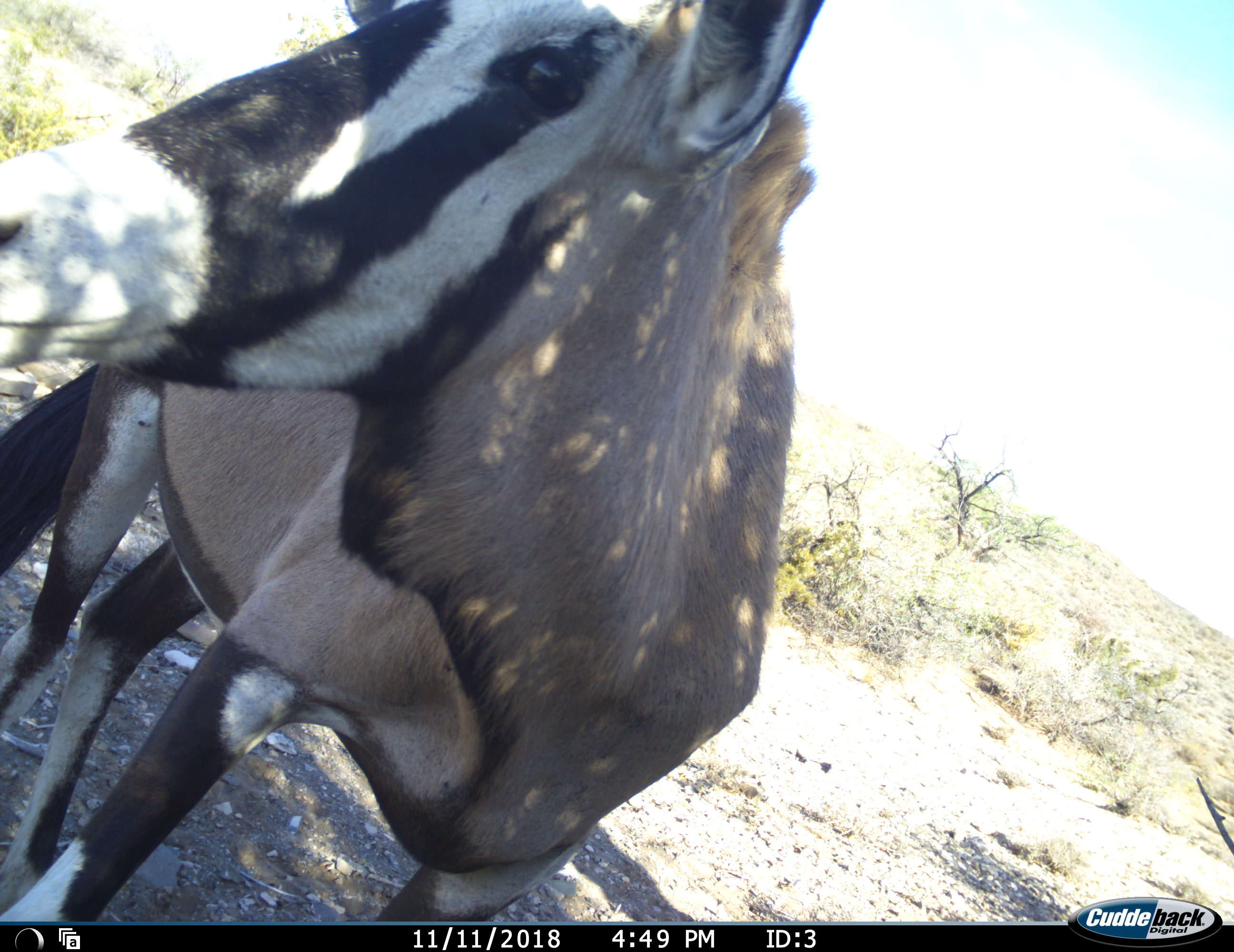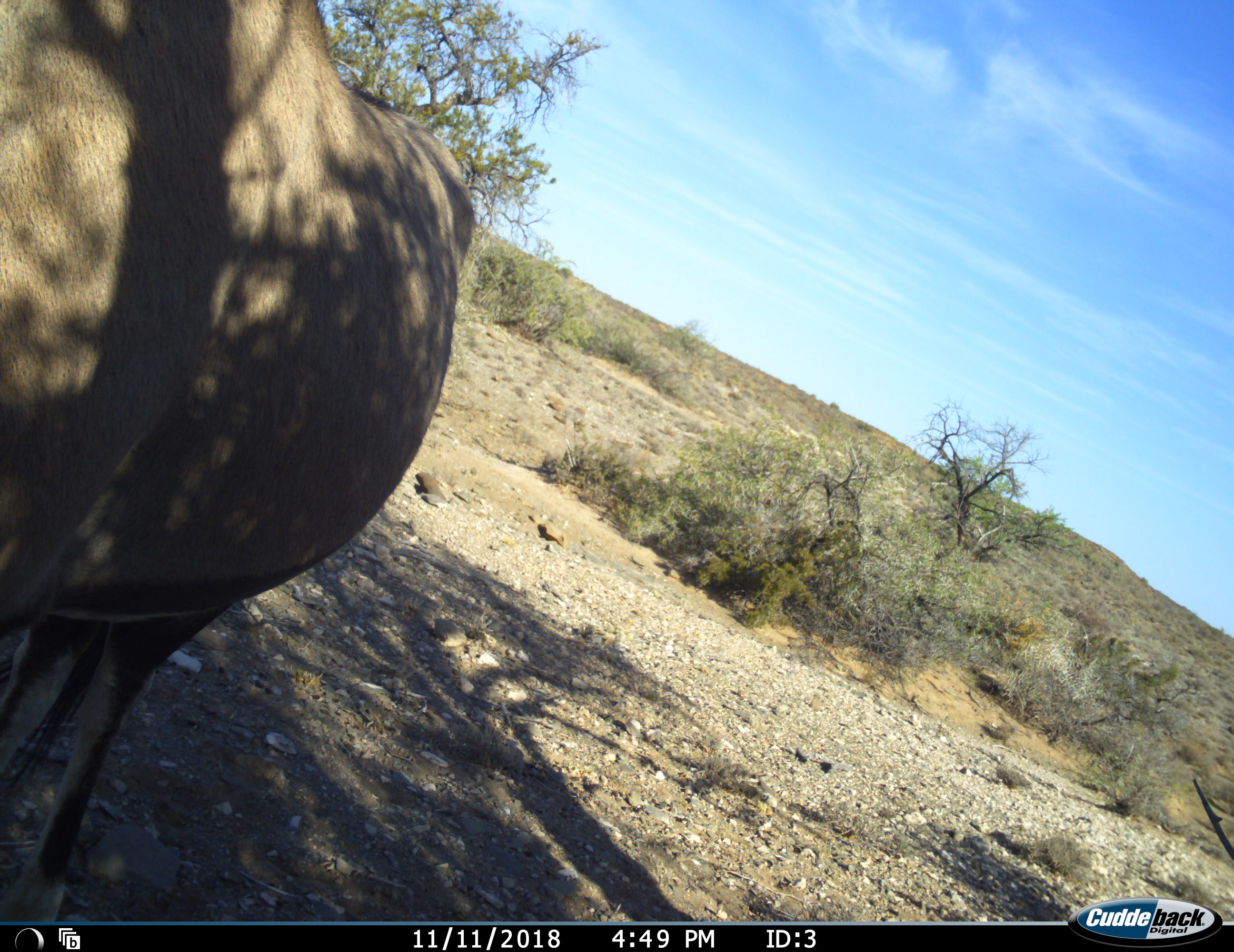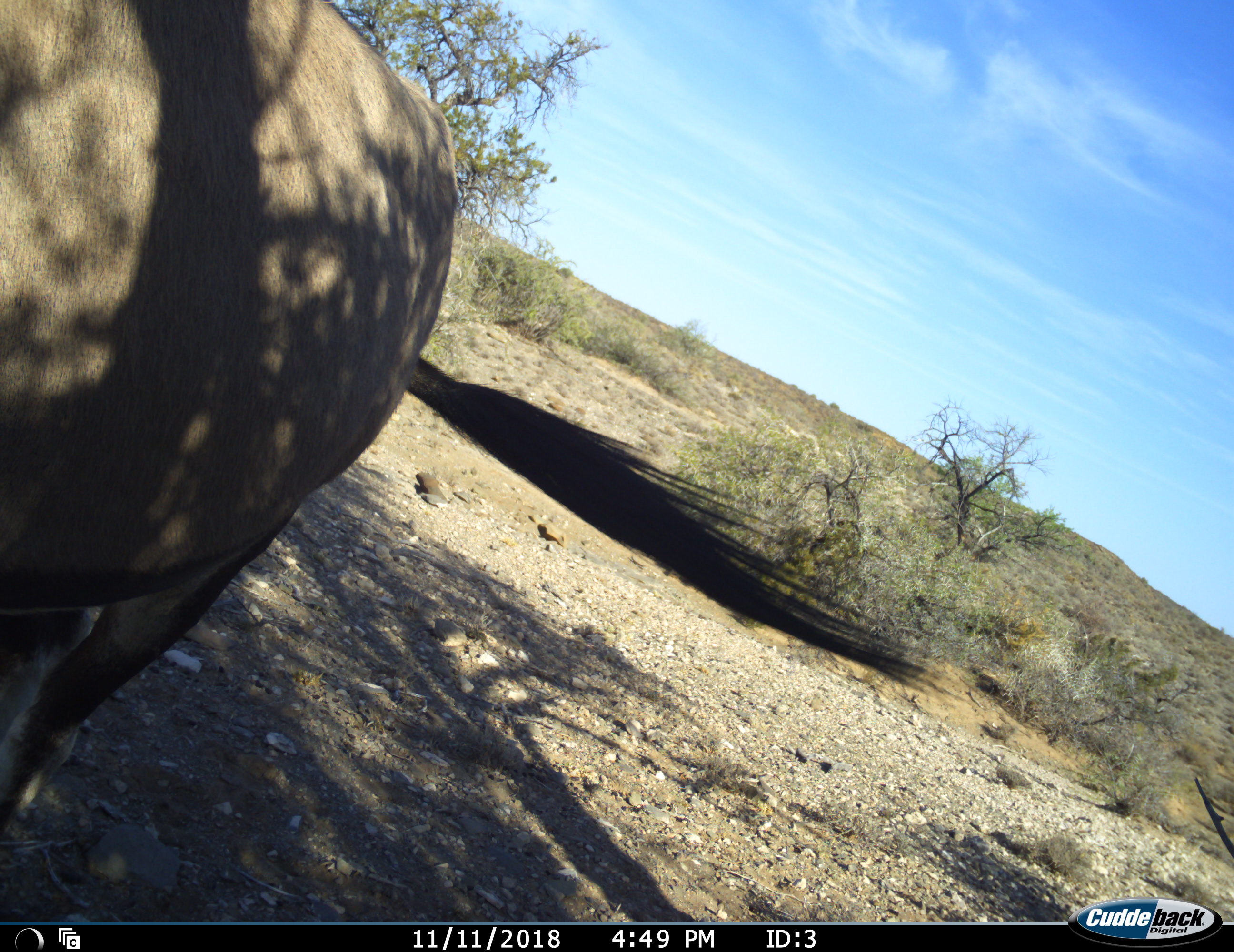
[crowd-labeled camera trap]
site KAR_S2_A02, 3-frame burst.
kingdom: Animalia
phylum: Chordata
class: Mammalia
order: Artiodactyla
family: Bovidae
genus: Oryx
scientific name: Oryx gazella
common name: gemsbok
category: oryx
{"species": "oryx (gemsbok) (Oryx gazella)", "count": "1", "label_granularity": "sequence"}